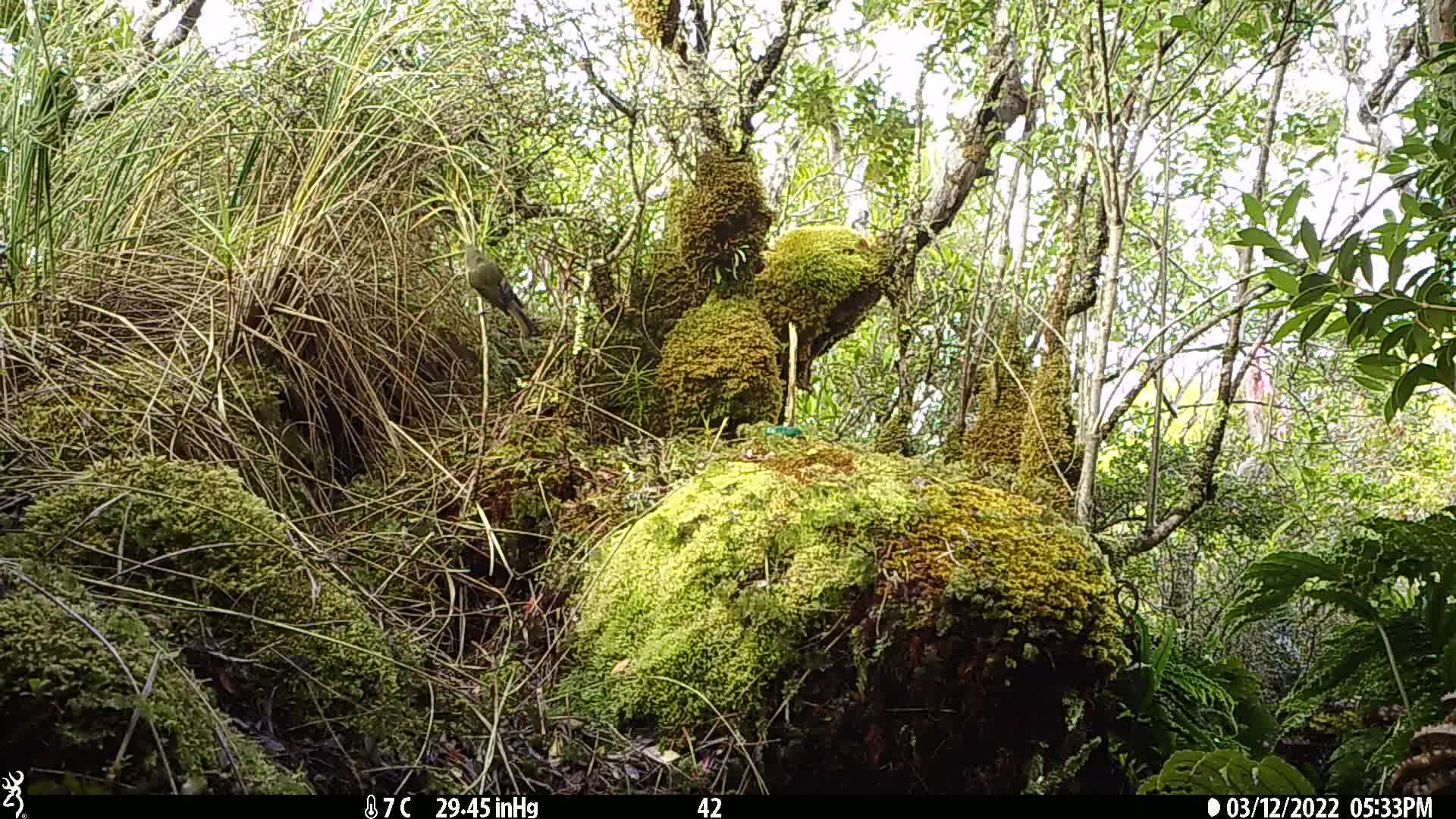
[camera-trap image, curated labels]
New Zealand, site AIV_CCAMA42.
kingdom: Animalia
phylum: Chordata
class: Aves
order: Passeriformes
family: Meliphagidae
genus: Anthornis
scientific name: Anthornis melanura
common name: new zealand bellbird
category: bellbird